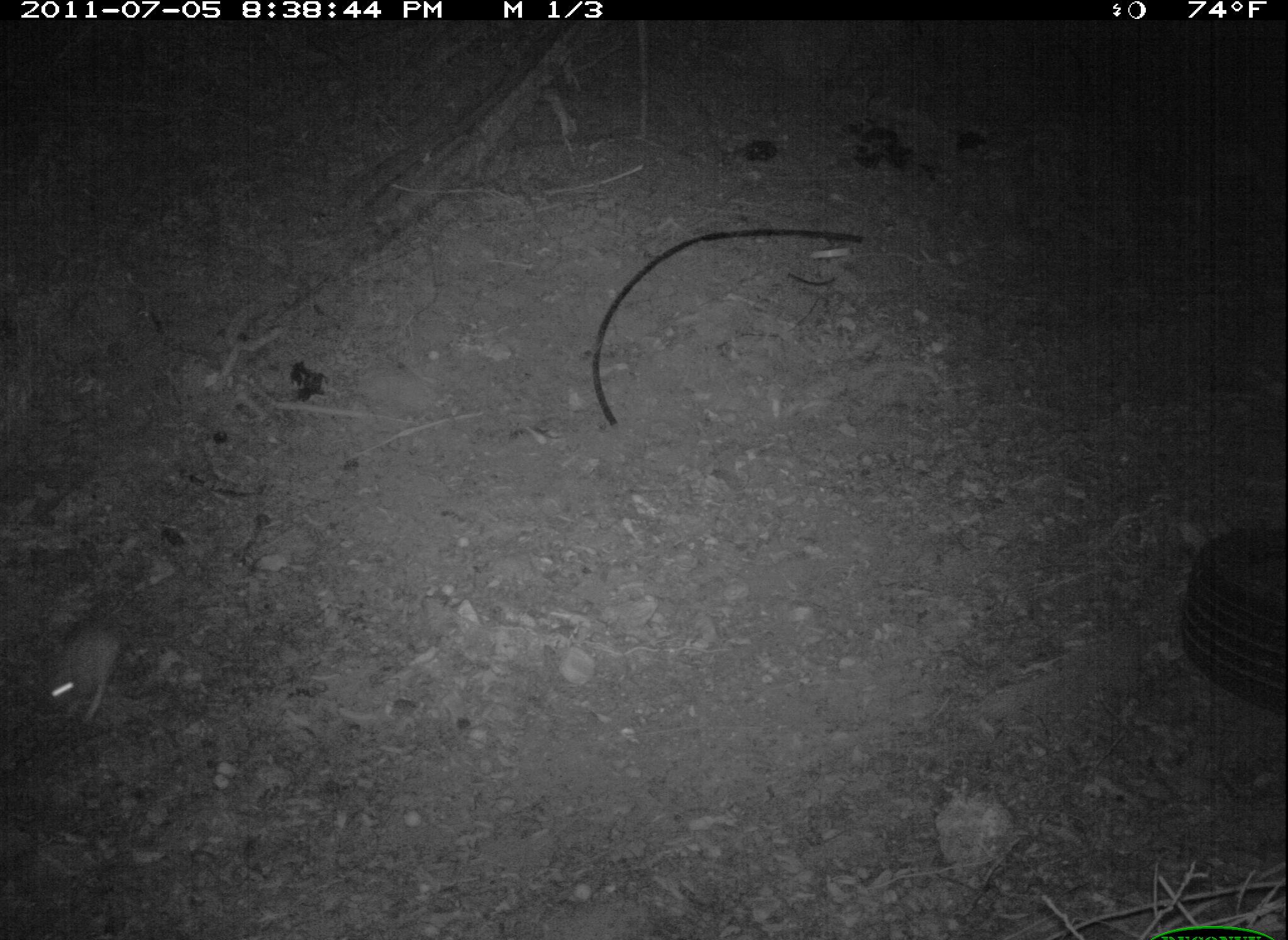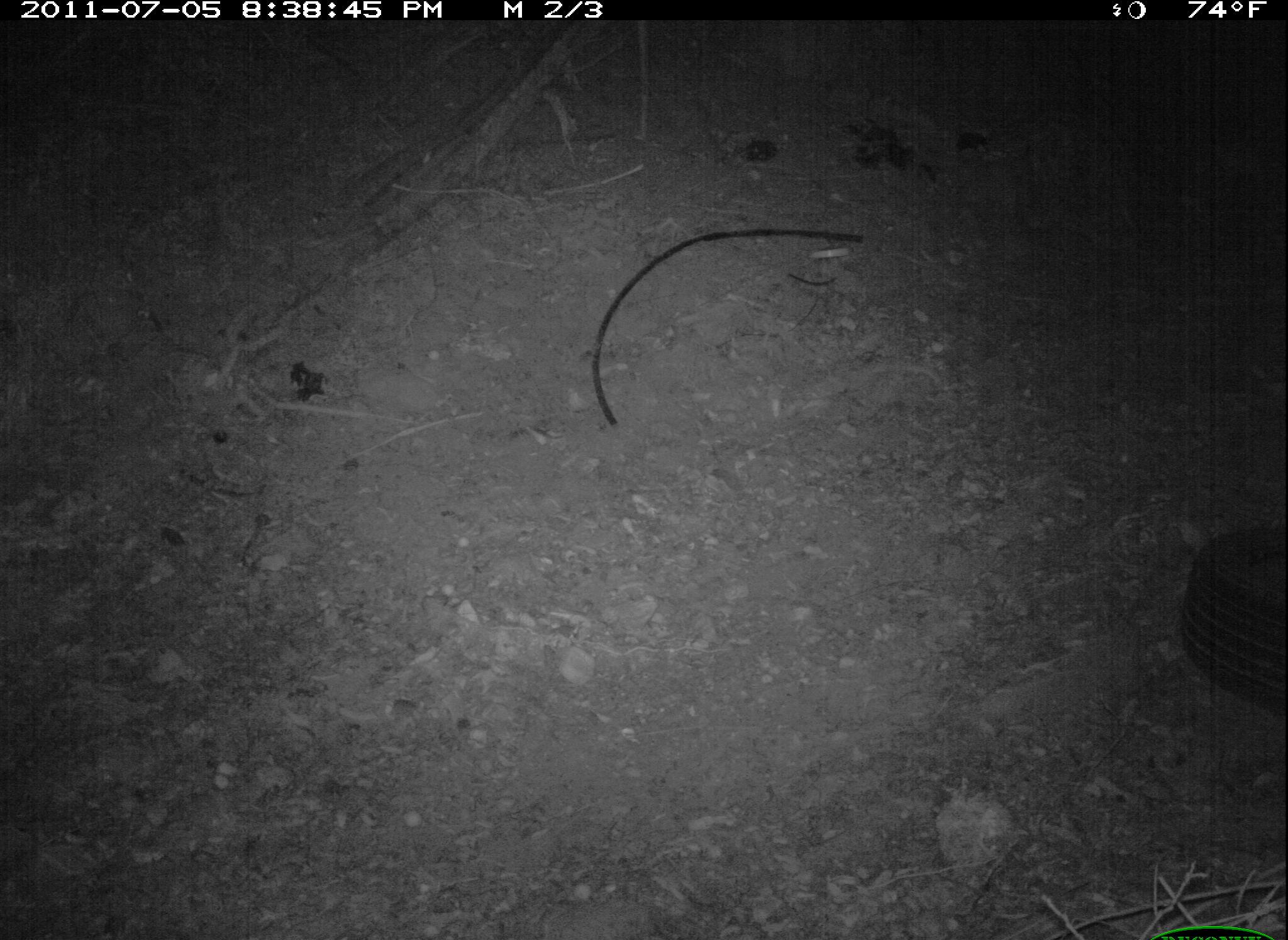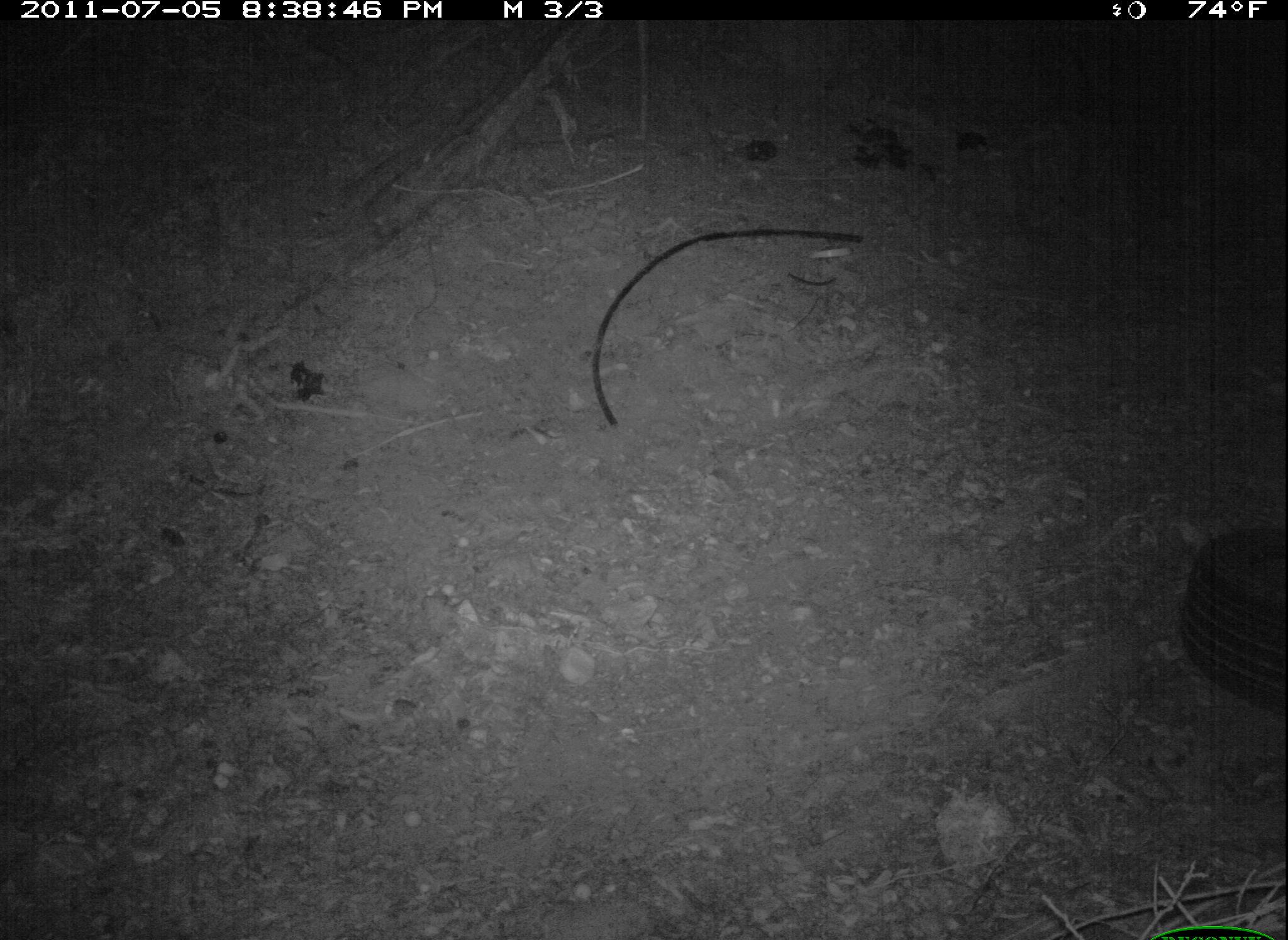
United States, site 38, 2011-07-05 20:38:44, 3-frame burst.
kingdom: Animalia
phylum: Chordata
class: Mammalia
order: Lagomorpha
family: Leporidae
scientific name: Leporidae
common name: rabbits and hares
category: rabbit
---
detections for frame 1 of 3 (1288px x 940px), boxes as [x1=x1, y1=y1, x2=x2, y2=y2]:
rabbit: [x1=29, y1=580, x2=148, y2=741]